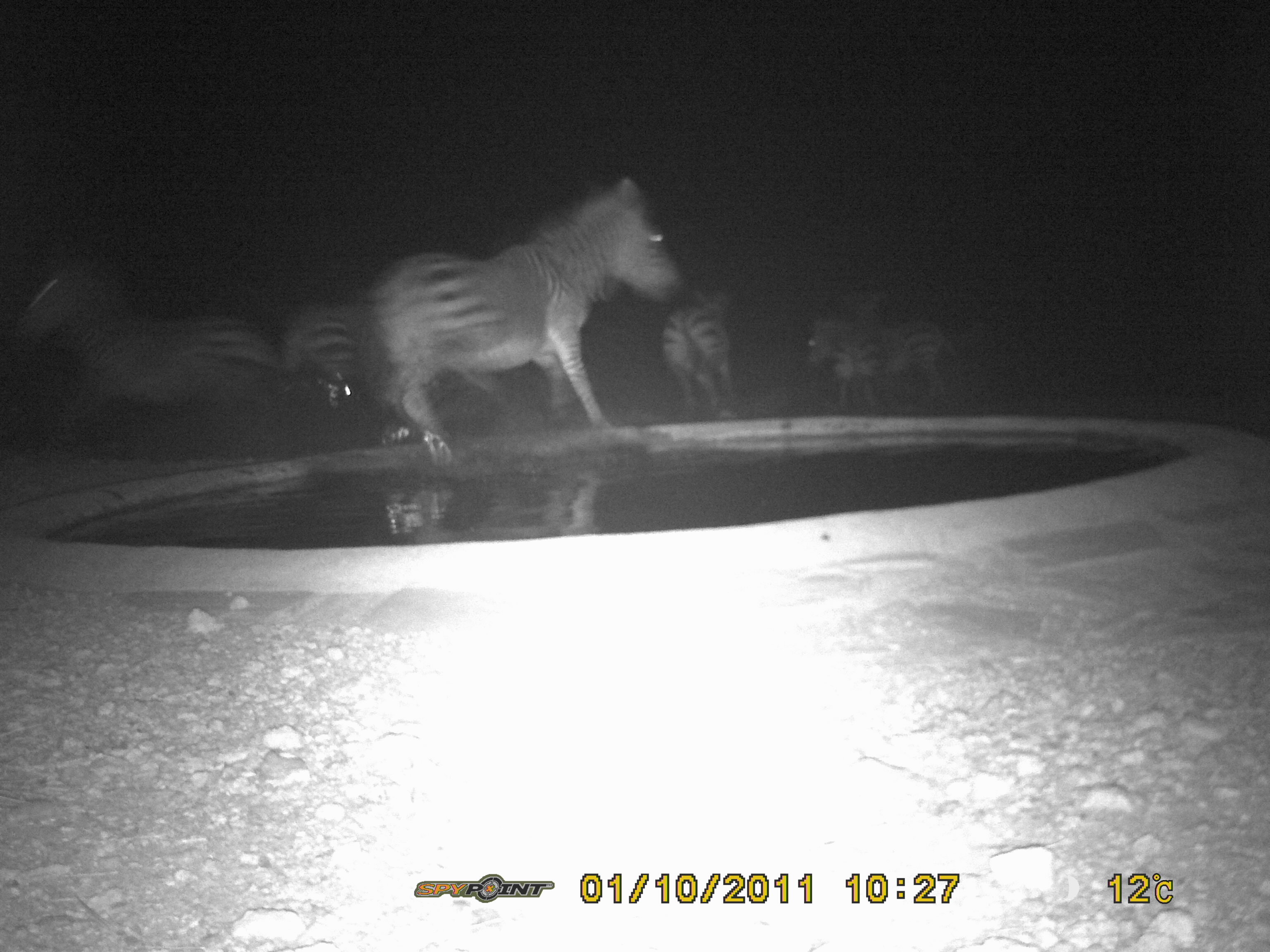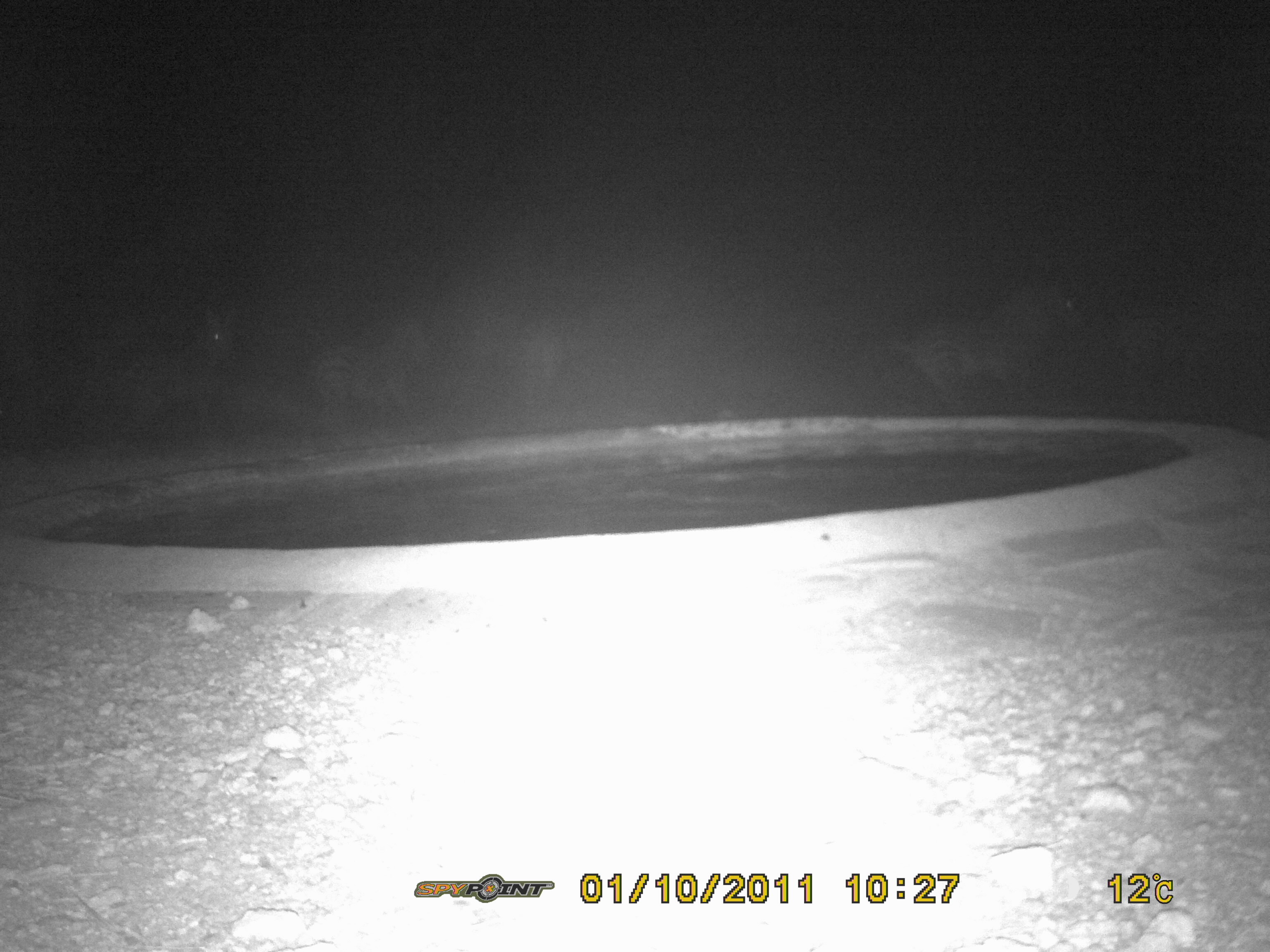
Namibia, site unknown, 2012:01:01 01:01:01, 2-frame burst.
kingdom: Animalia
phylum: Chordata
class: Mammalia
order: Perissodactyla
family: Equidae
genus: Equus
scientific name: Equus zebra hartmannae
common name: hartmann's mountain zebra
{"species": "Equus zebra hartmannae (hartmann's mountain zebra)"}